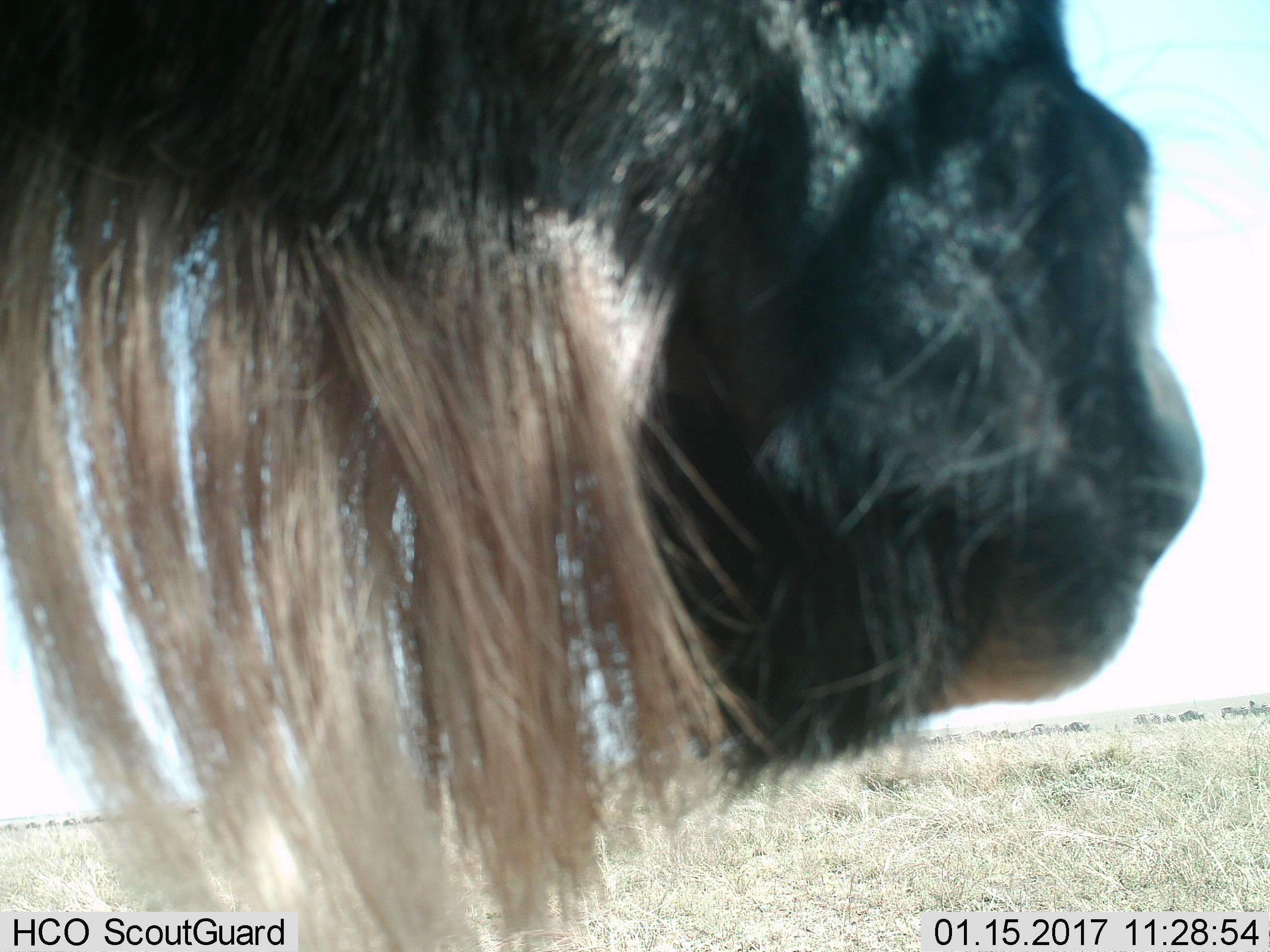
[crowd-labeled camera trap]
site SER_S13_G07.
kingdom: Animalia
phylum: Chordata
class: Mammalia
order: Artiodactyla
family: Bovidae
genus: Connochaetes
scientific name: Connochaetes taurinus taurinus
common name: blue wildebeest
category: wildebeestblue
Wildebeestblue (blue wildebeest) (Connochaetes taurinus taurinus), count 1. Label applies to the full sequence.